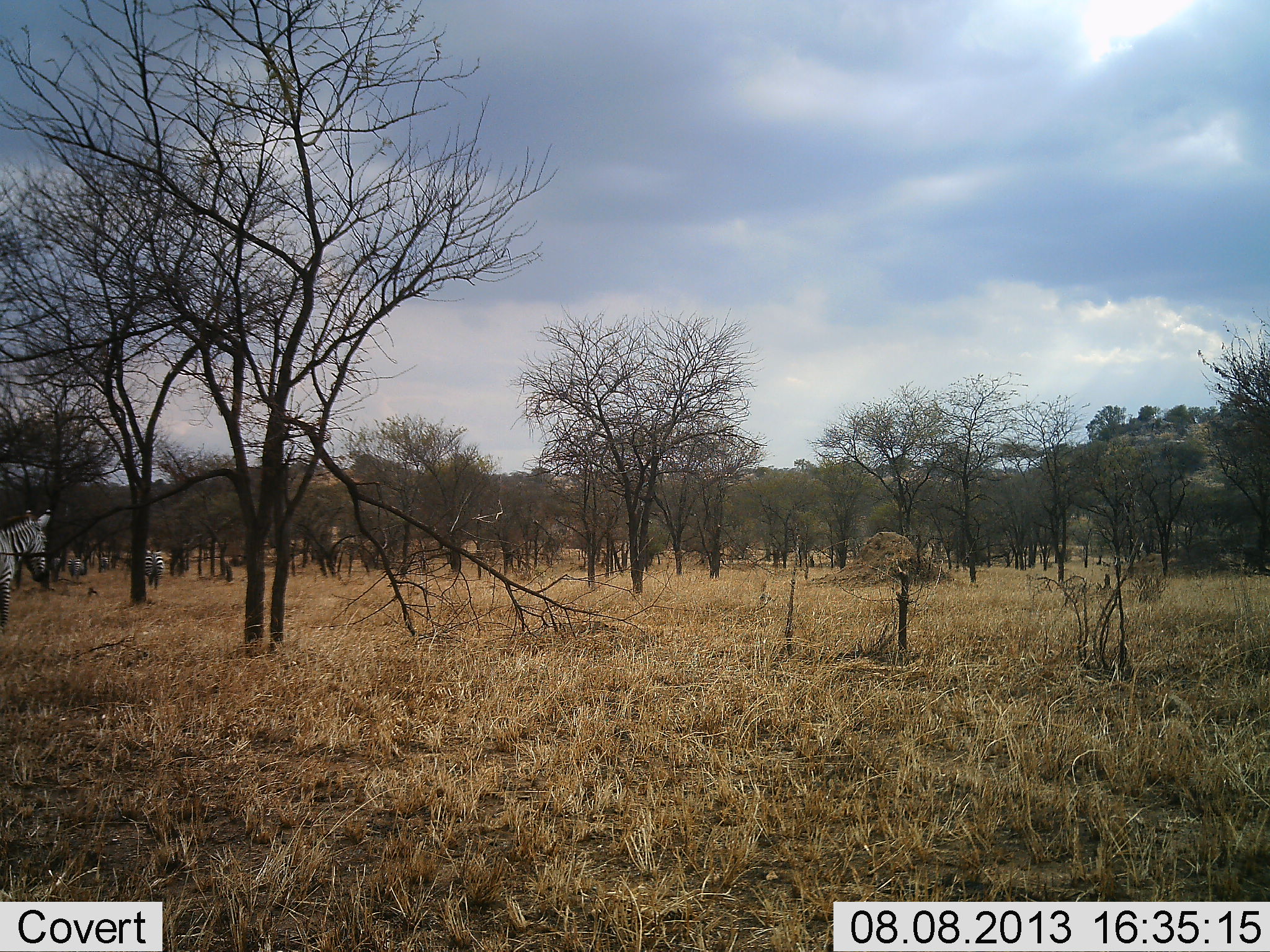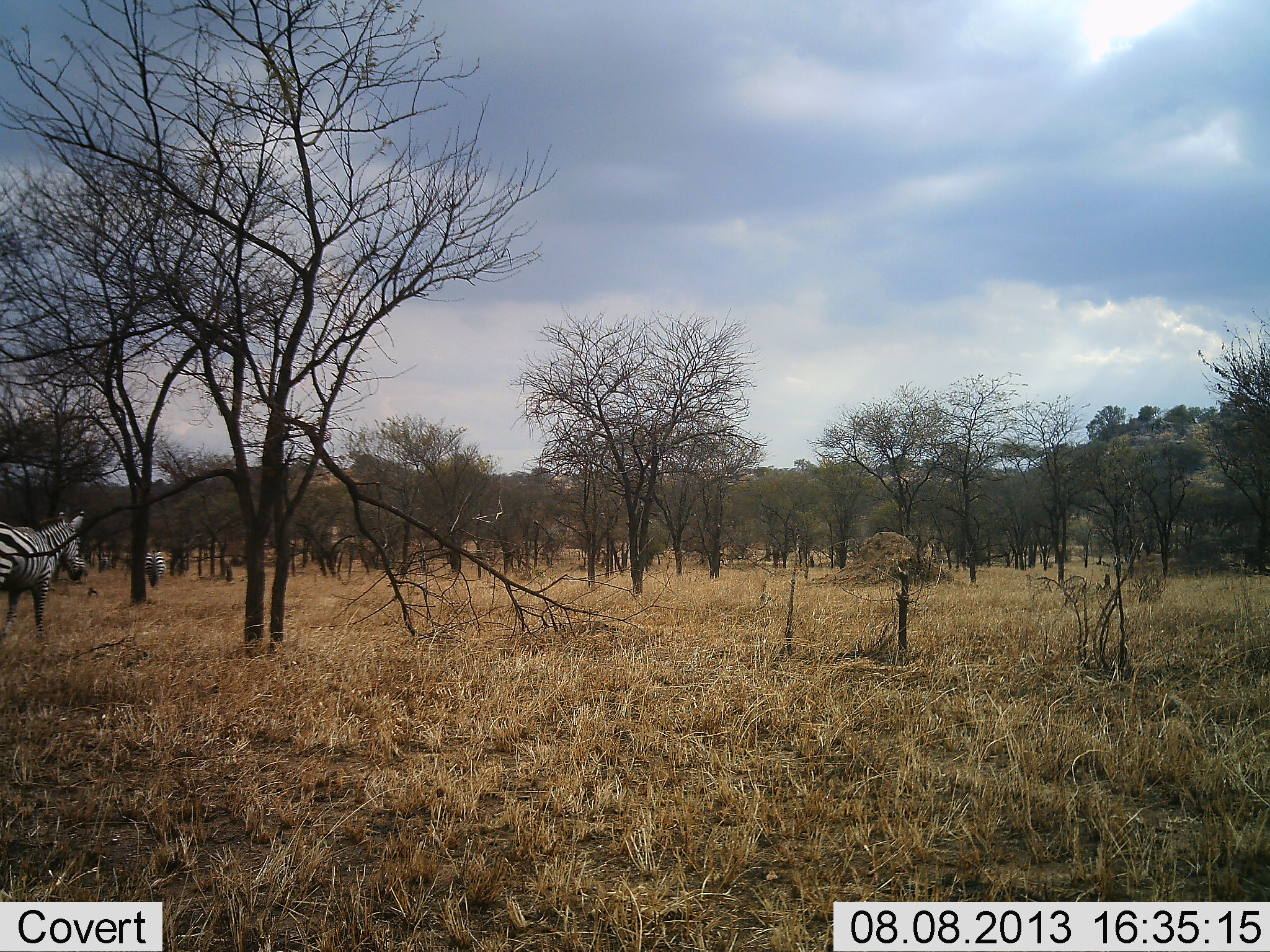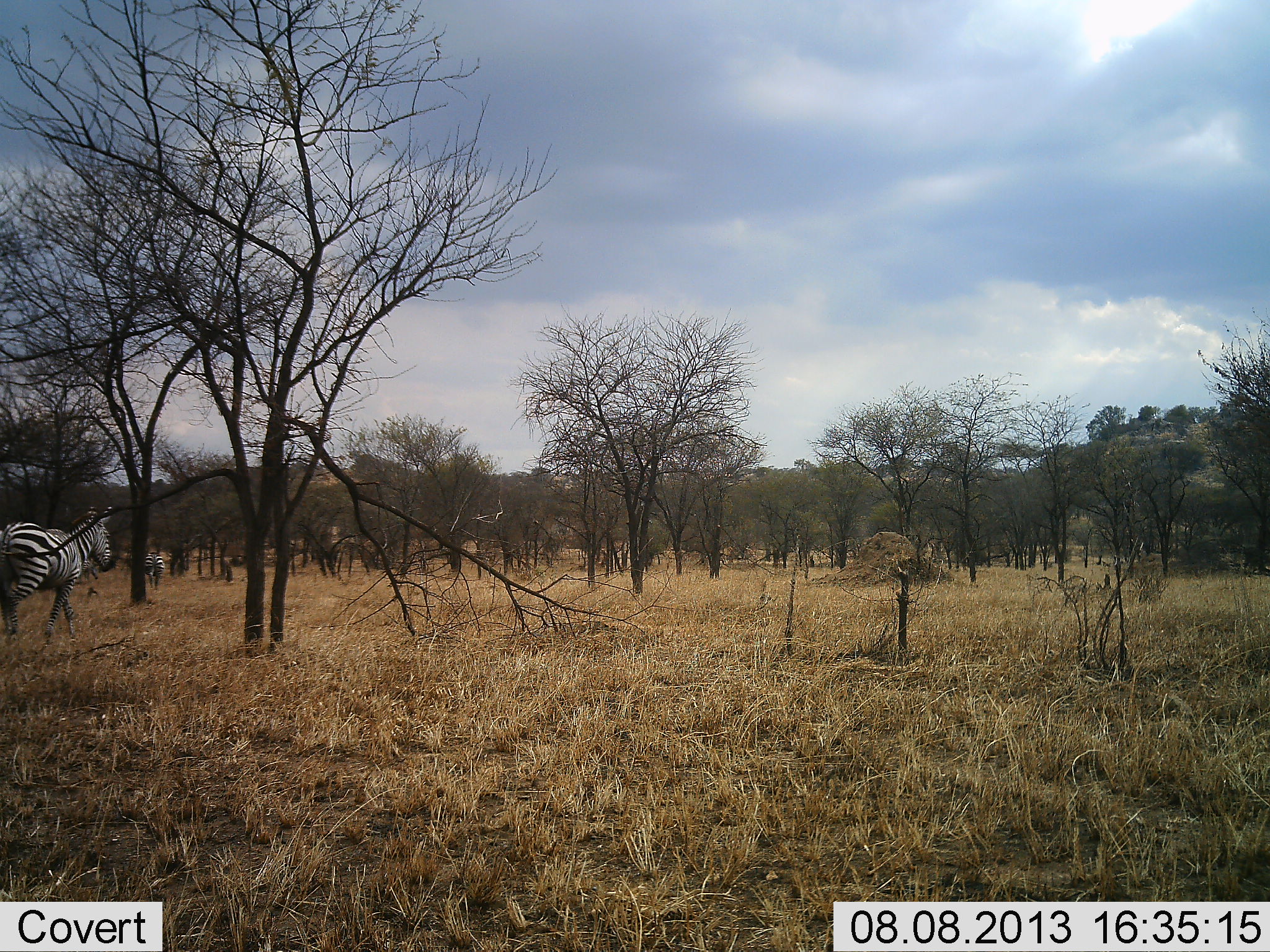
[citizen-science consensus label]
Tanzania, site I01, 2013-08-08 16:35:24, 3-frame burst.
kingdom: Animalia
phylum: Chordata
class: Mammalia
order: Perissodactyla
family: Equidae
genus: Equus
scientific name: Equus quagga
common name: plains zebra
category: zebra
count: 2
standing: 19%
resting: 4%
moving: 89%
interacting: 0%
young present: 0%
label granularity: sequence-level